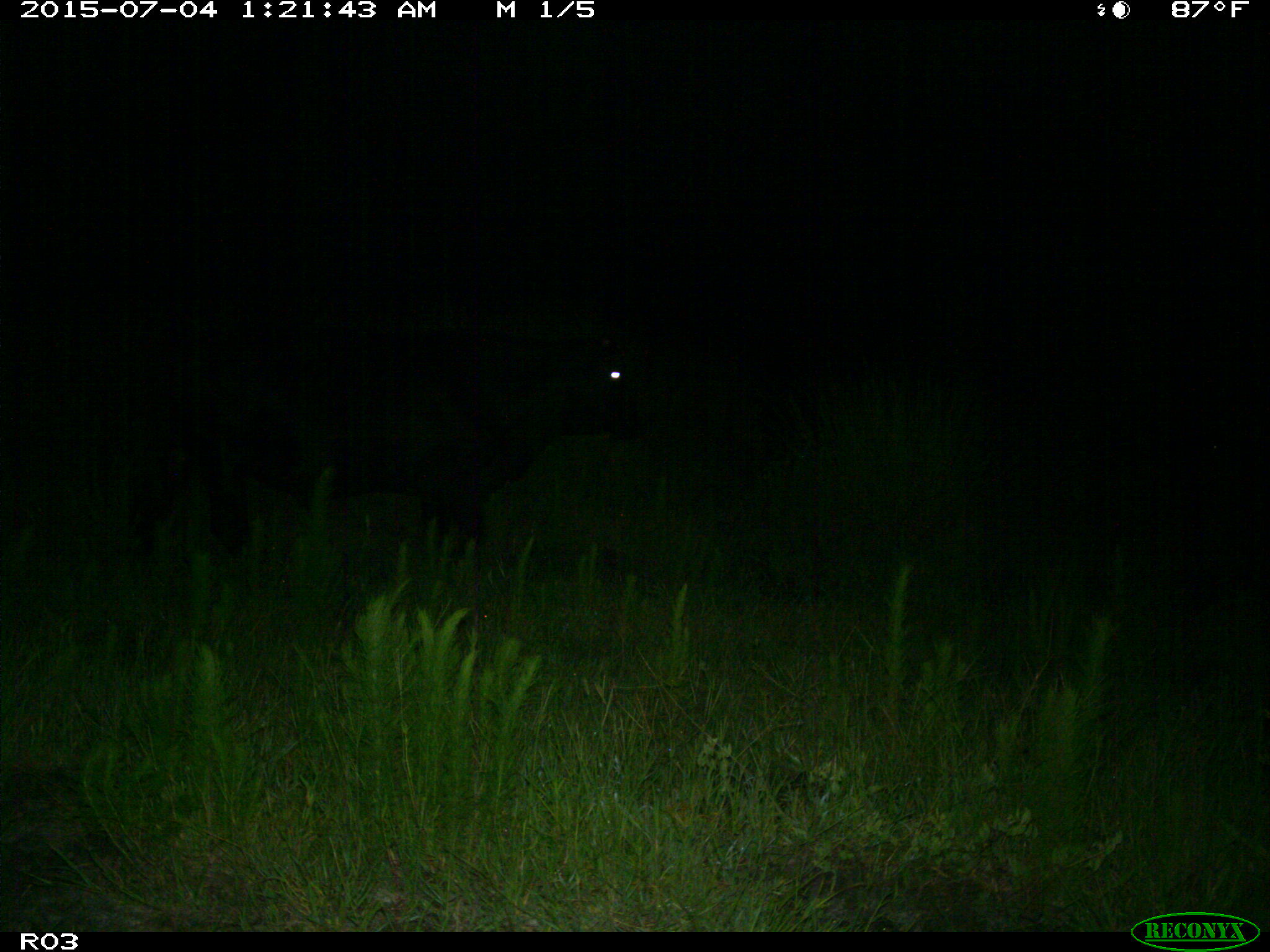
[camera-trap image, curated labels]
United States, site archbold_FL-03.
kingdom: Animalia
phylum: Chordata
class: Mammalia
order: Artiodactyla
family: Bovidae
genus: Bos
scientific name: Bos taurus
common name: domestic cow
Bos taurus (domestic cow).